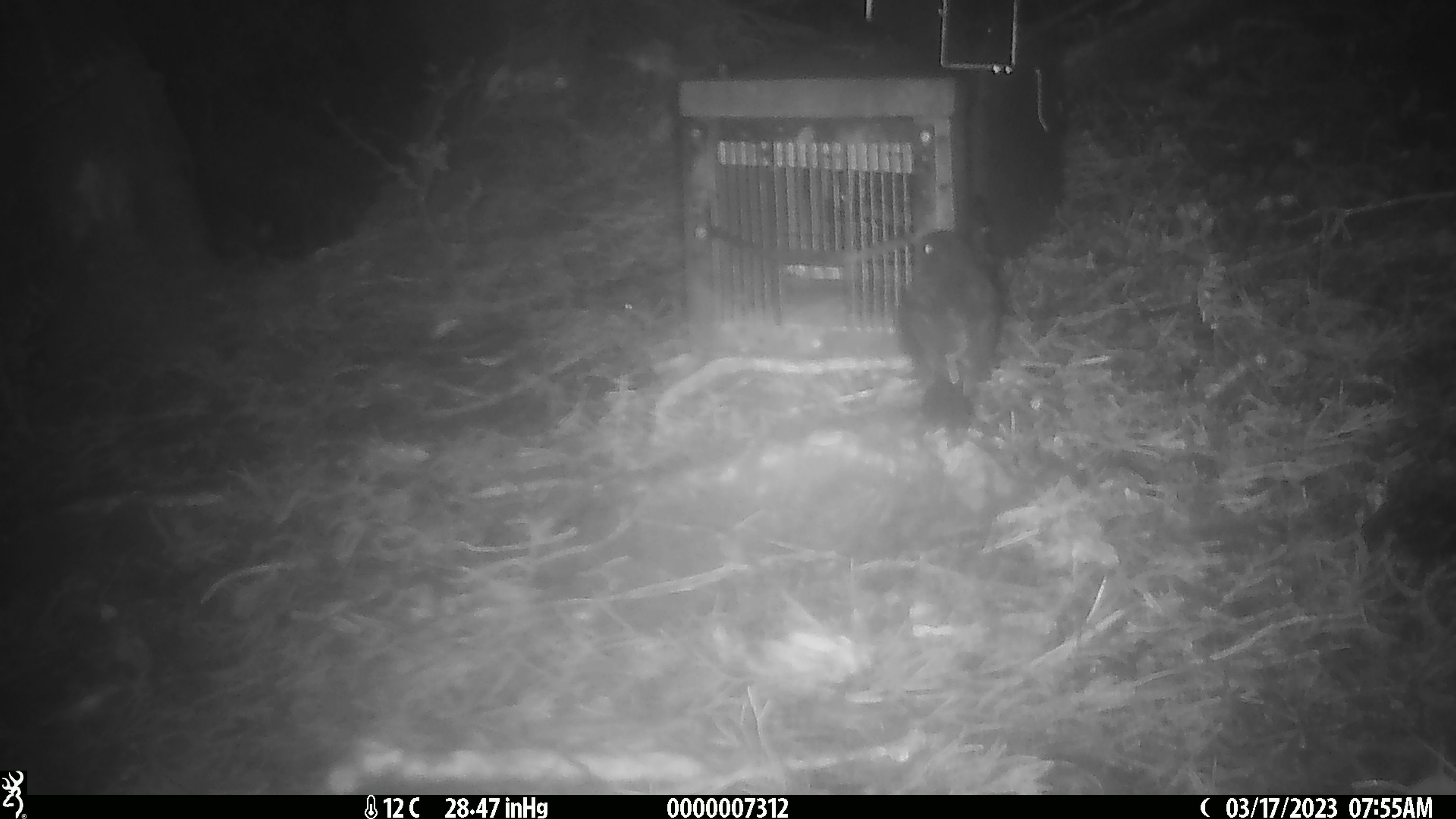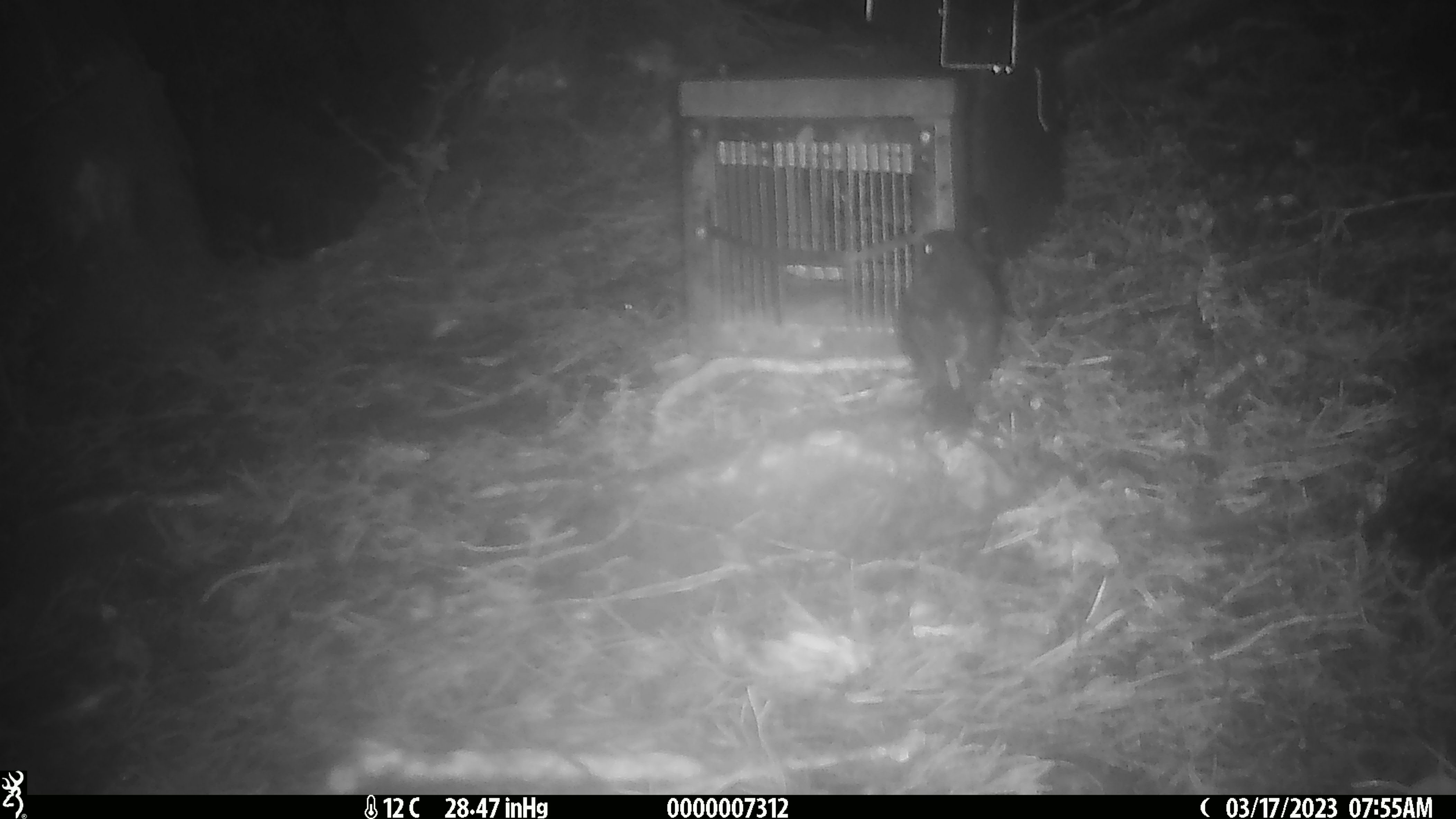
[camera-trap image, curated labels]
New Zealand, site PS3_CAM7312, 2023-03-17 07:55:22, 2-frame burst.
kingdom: Animalia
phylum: Chordata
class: Aves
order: Passeriformes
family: Petroicidae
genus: Petroica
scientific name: Petroica australis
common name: new zealand robin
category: robin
Robin (new zealand robin) (Petroica australis).